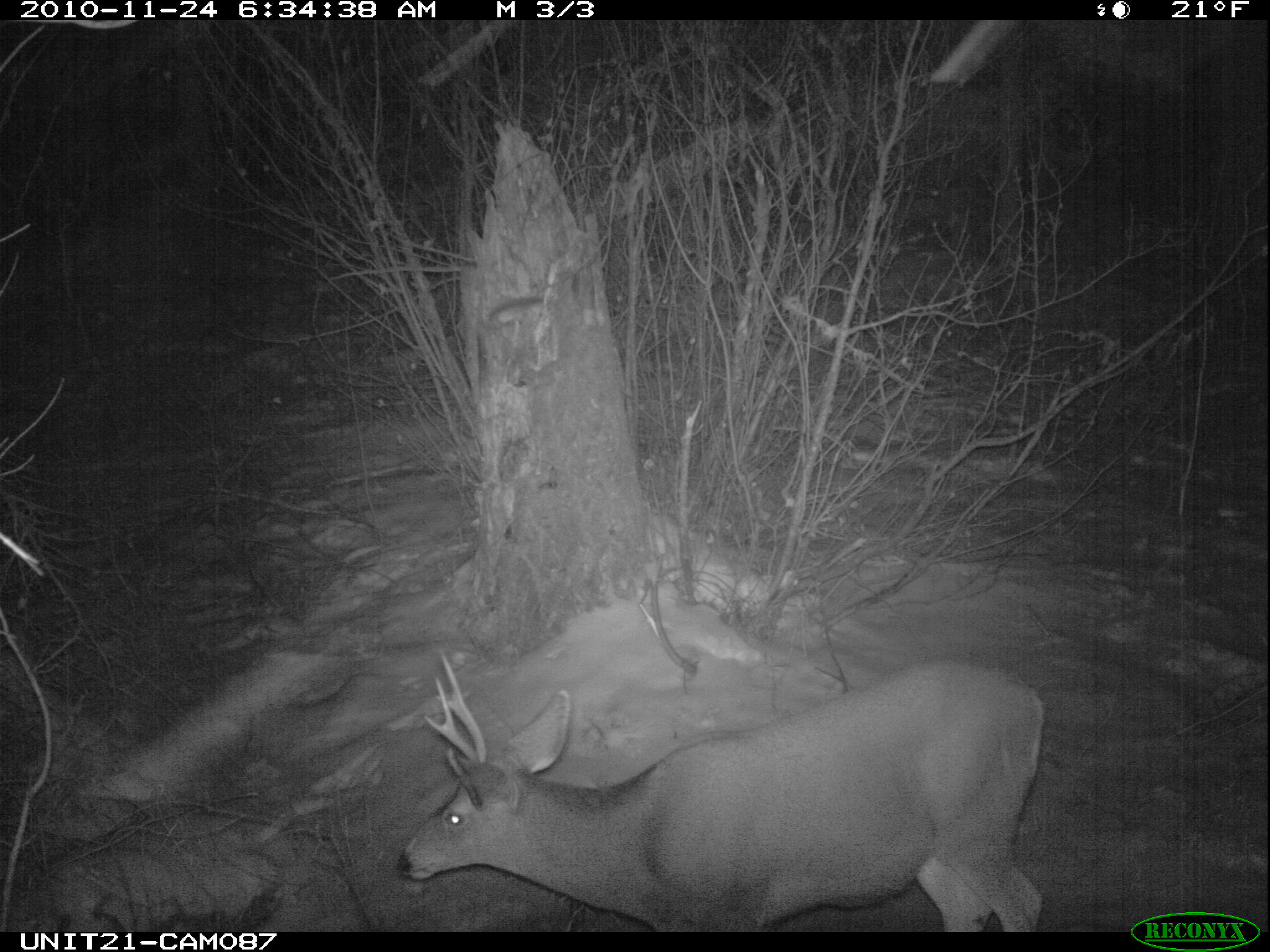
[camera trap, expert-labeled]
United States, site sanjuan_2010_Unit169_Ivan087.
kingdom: Animalia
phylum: Chordata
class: Mammalia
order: Artiodactyla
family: Cervidae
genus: Odocoileus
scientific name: Odocoileus hemionus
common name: mule deer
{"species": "Odocoileus hemionus (mule deer)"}